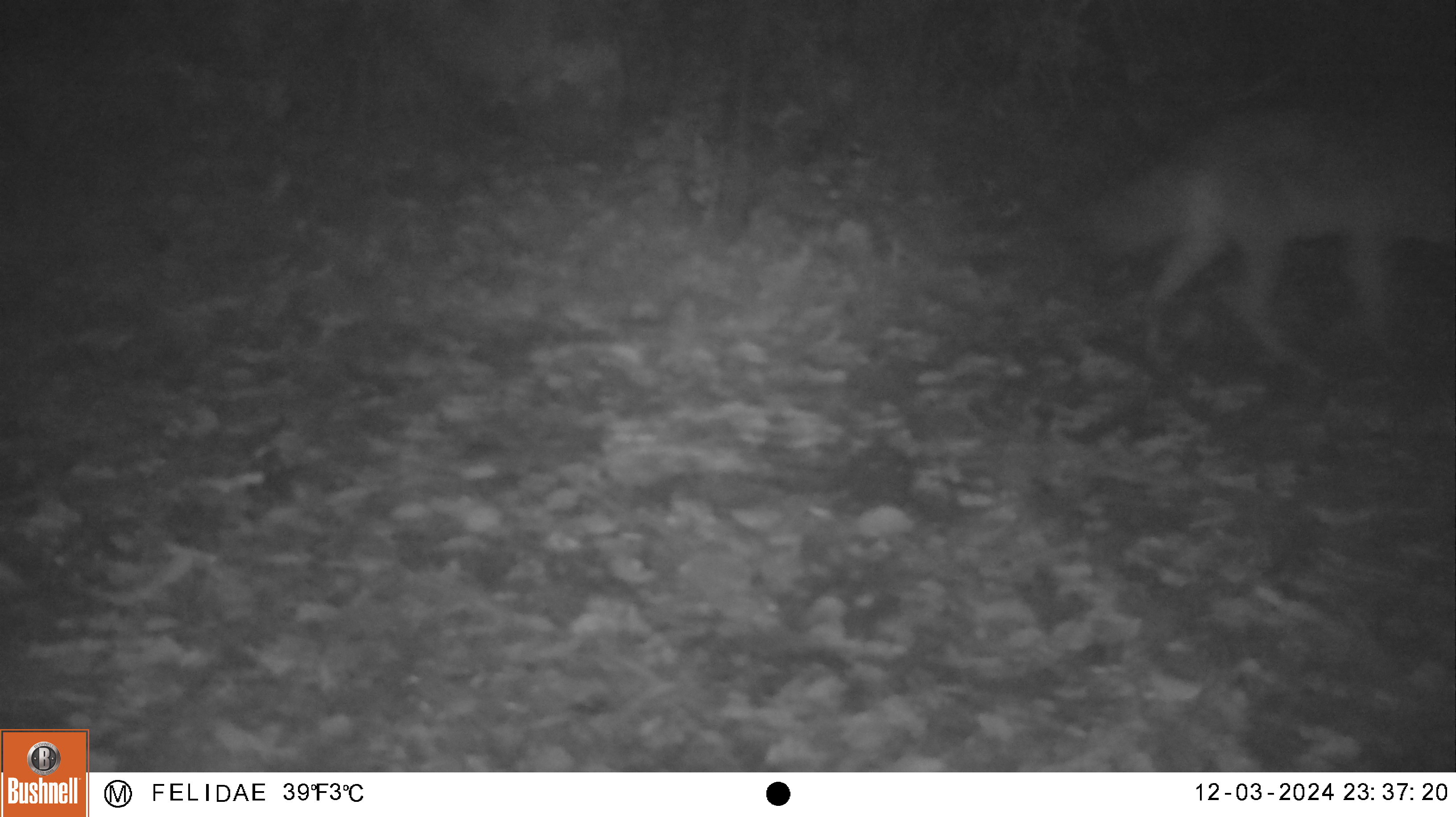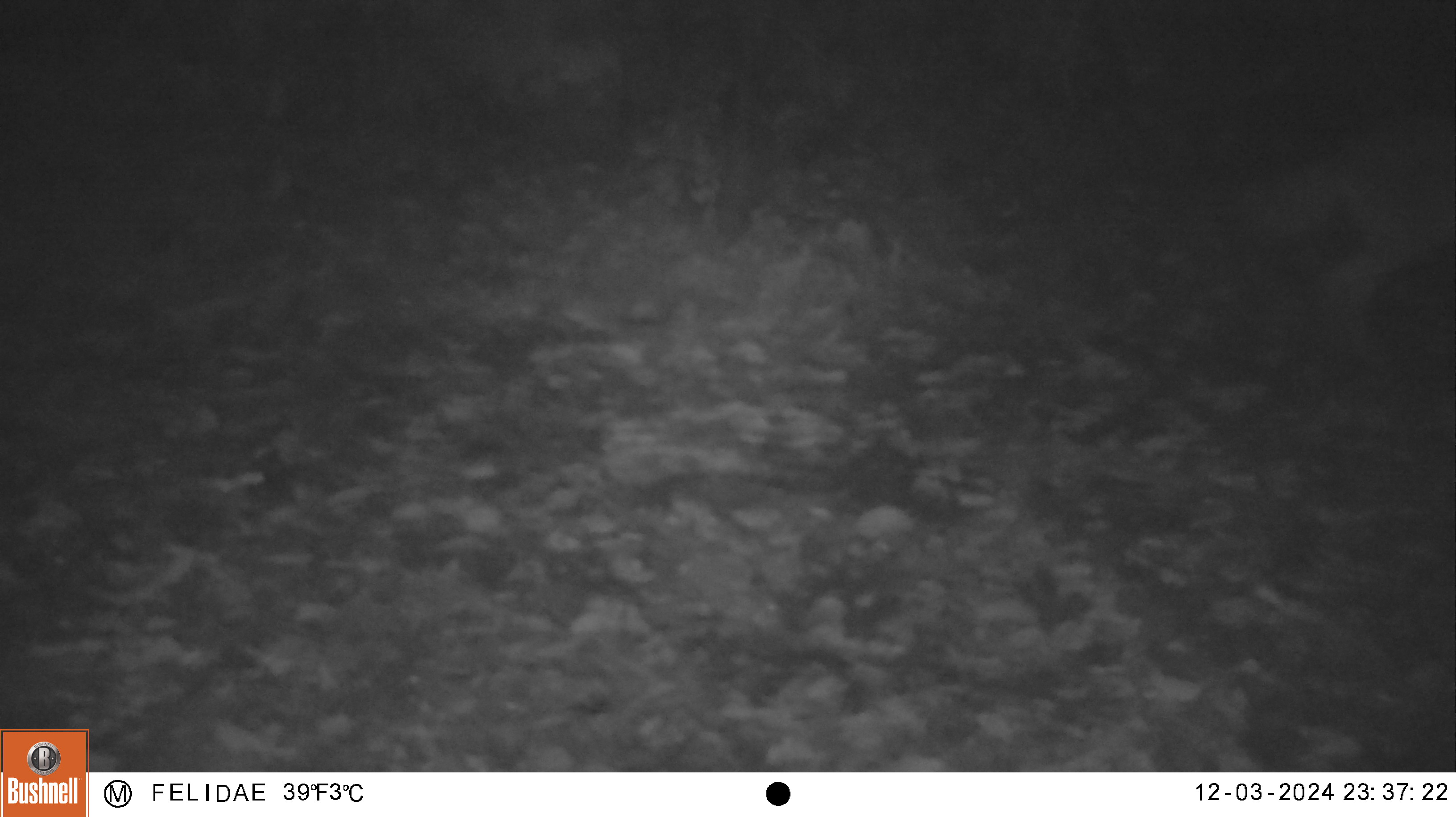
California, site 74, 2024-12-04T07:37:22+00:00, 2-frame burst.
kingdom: Animalia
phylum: Chordata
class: Mammalia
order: Carnivora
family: Canidae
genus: Canis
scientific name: Canis latrans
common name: coyote